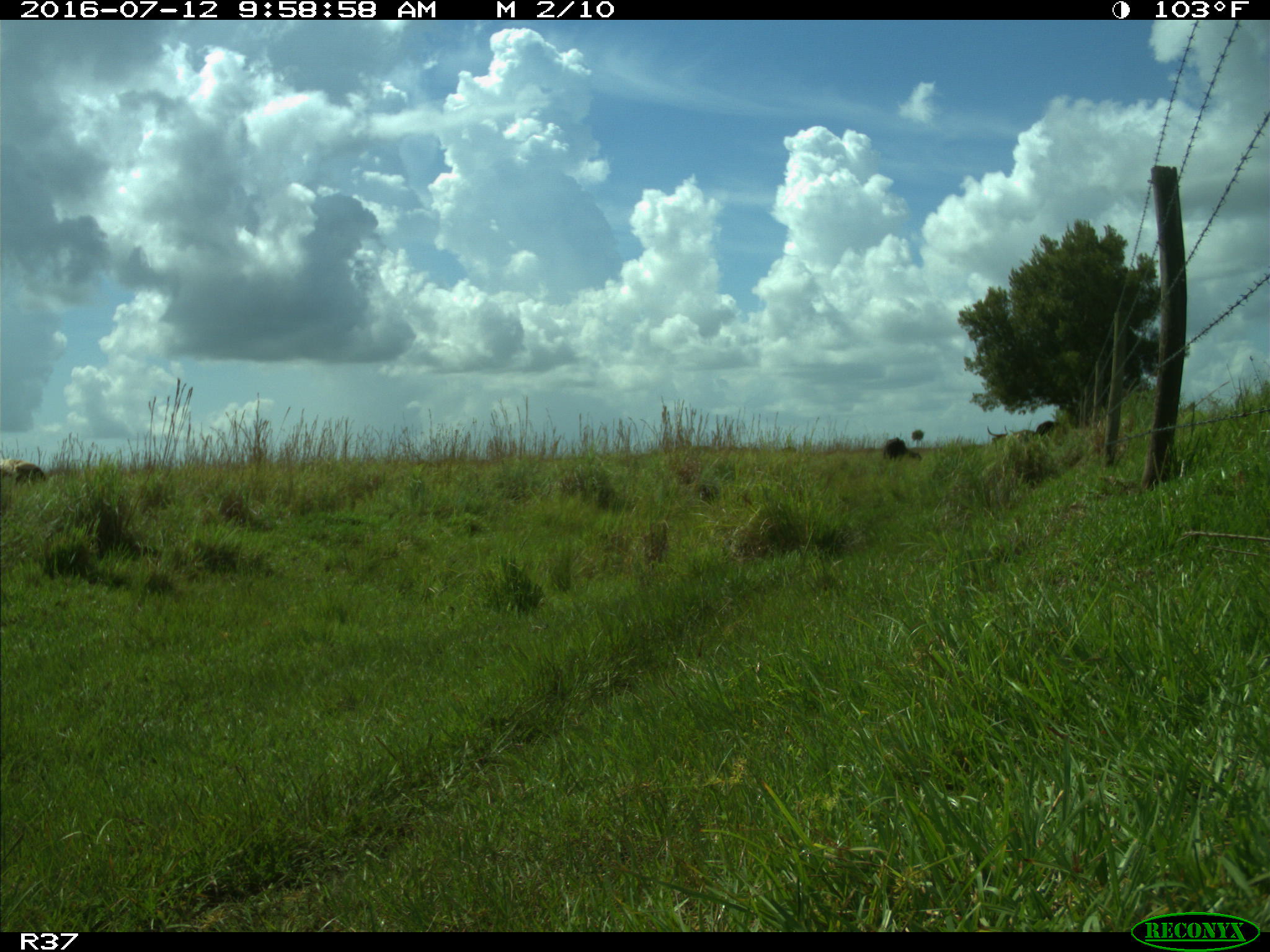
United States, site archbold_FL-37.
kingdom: Animalia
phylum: Chordata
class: Mammalia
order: Artiodactyla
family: Bovidae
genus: Bos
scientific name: Bos taurus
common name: domestic cow